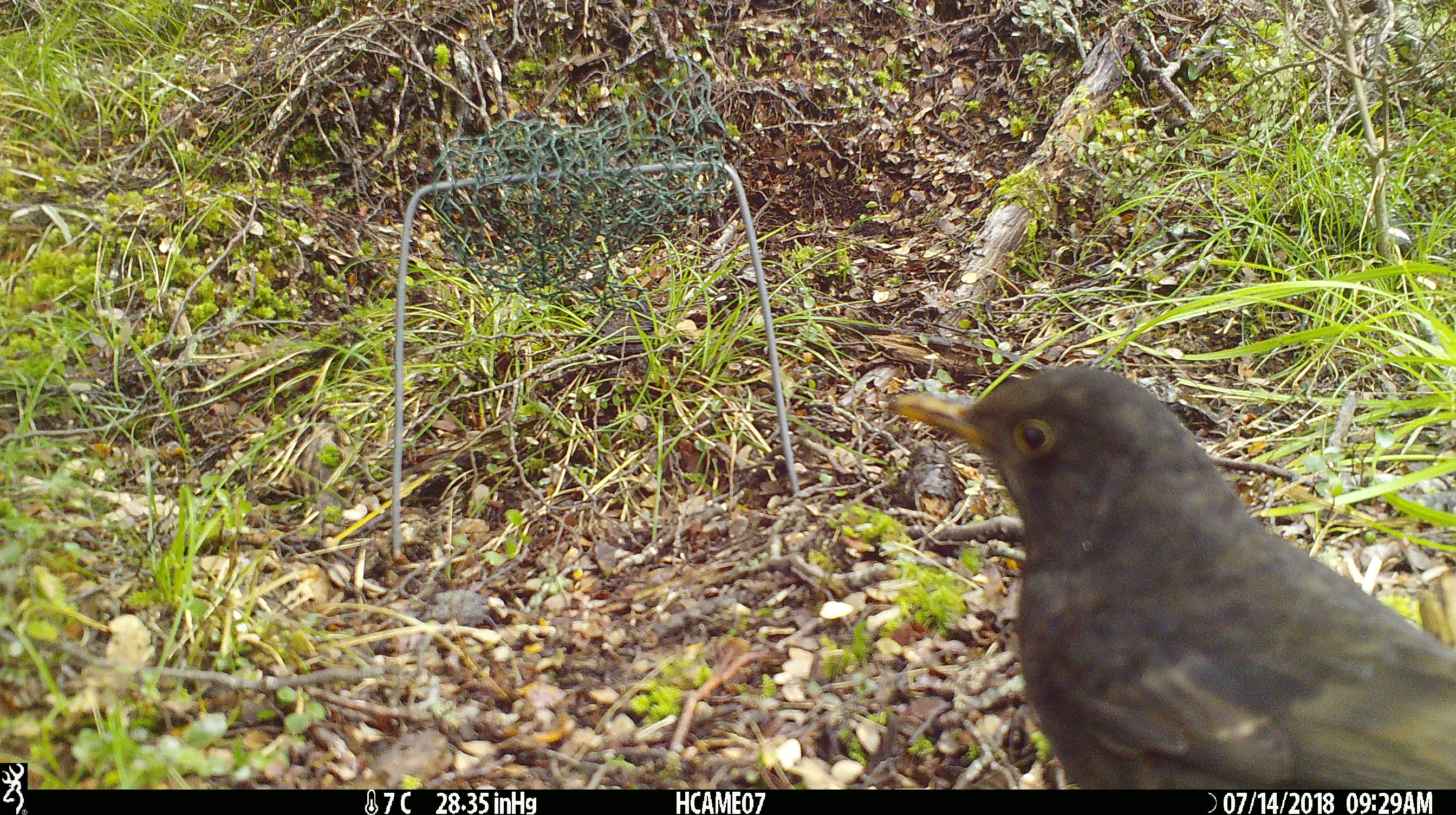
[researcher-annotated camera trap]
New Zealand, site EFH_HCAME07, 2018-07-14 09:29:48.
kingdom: Animalia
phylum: Chordata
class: Aves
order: Passeriformes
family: Turdidae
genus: Turdus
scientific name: Turdus merula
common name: eurasian blackbird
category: blackbird